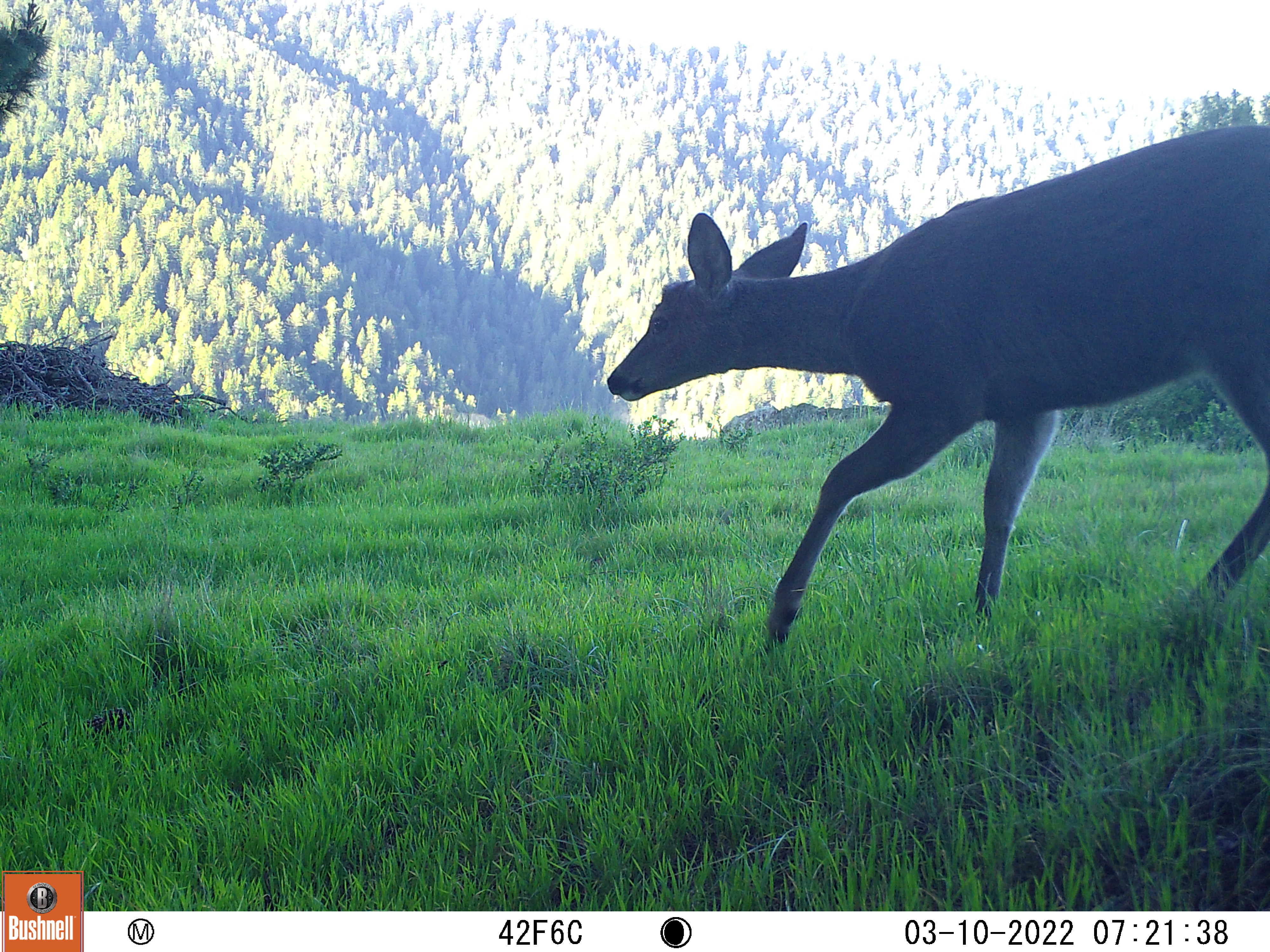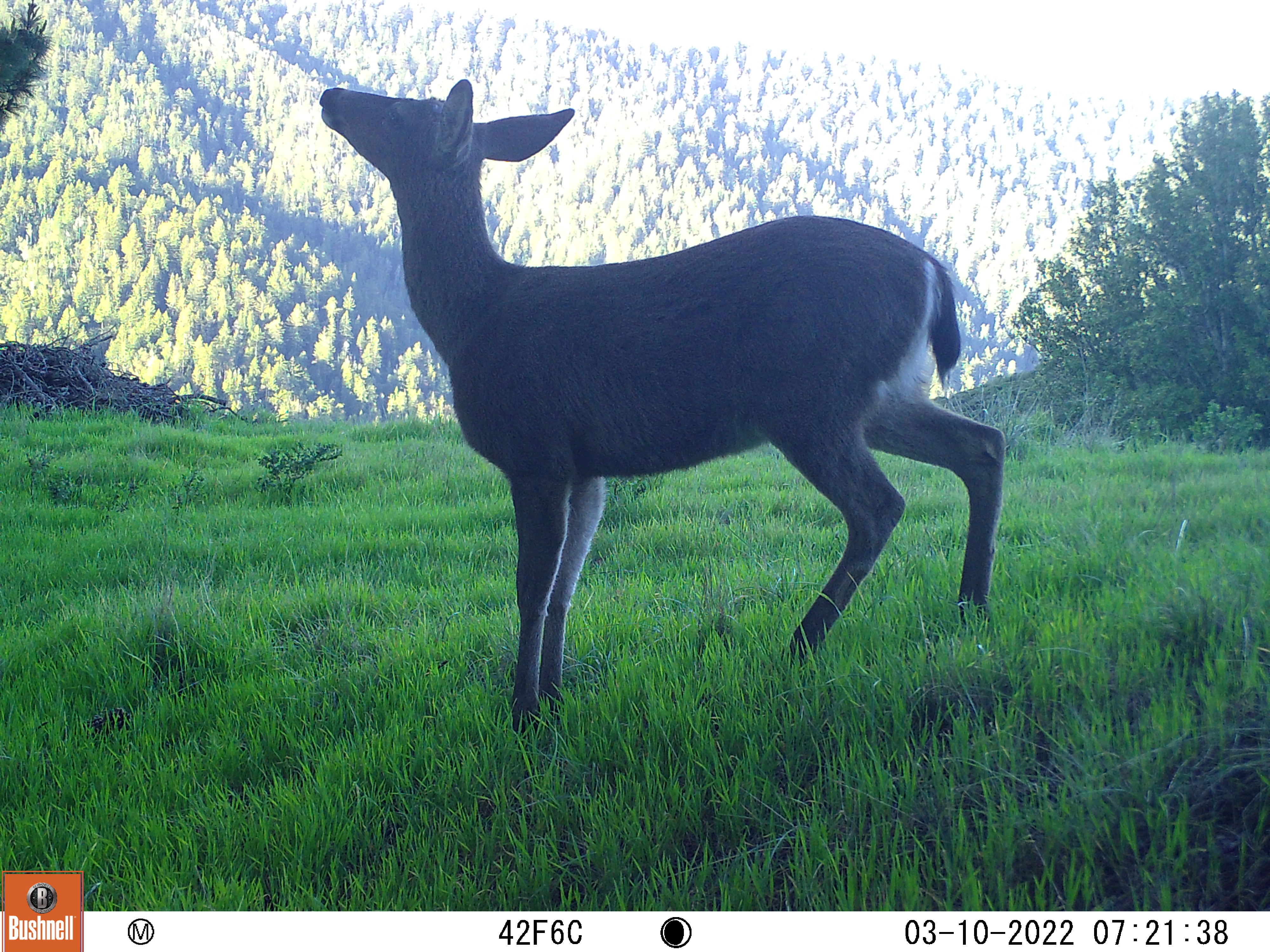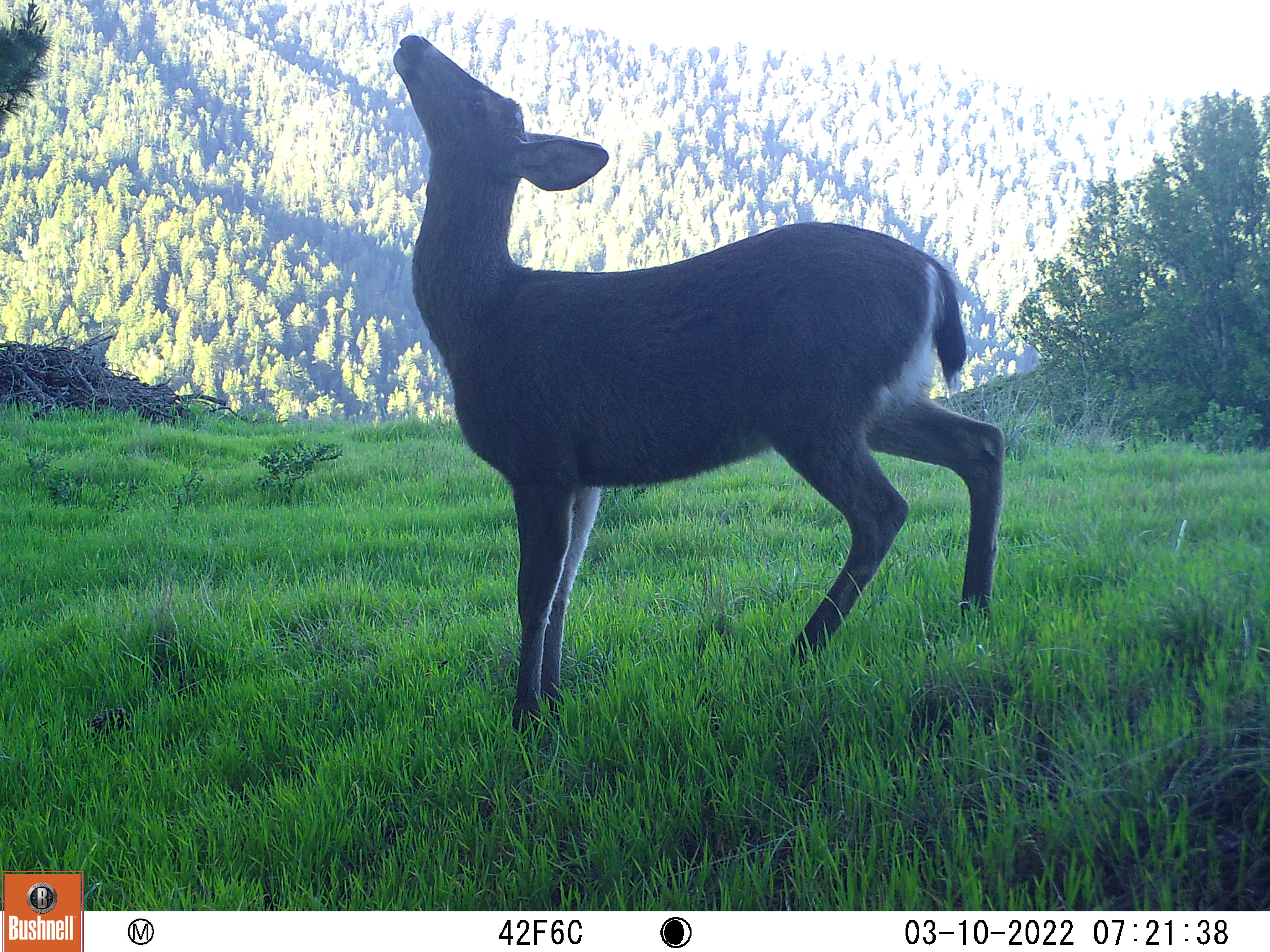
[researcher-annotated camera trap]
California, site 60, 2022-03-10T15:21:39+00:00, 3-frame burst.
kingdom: Animalia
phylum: Chordata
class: Mammalia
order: Artiodactyla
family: Cervidae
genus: Odocoileus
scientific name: Odocoileus hemionus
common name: mule deer